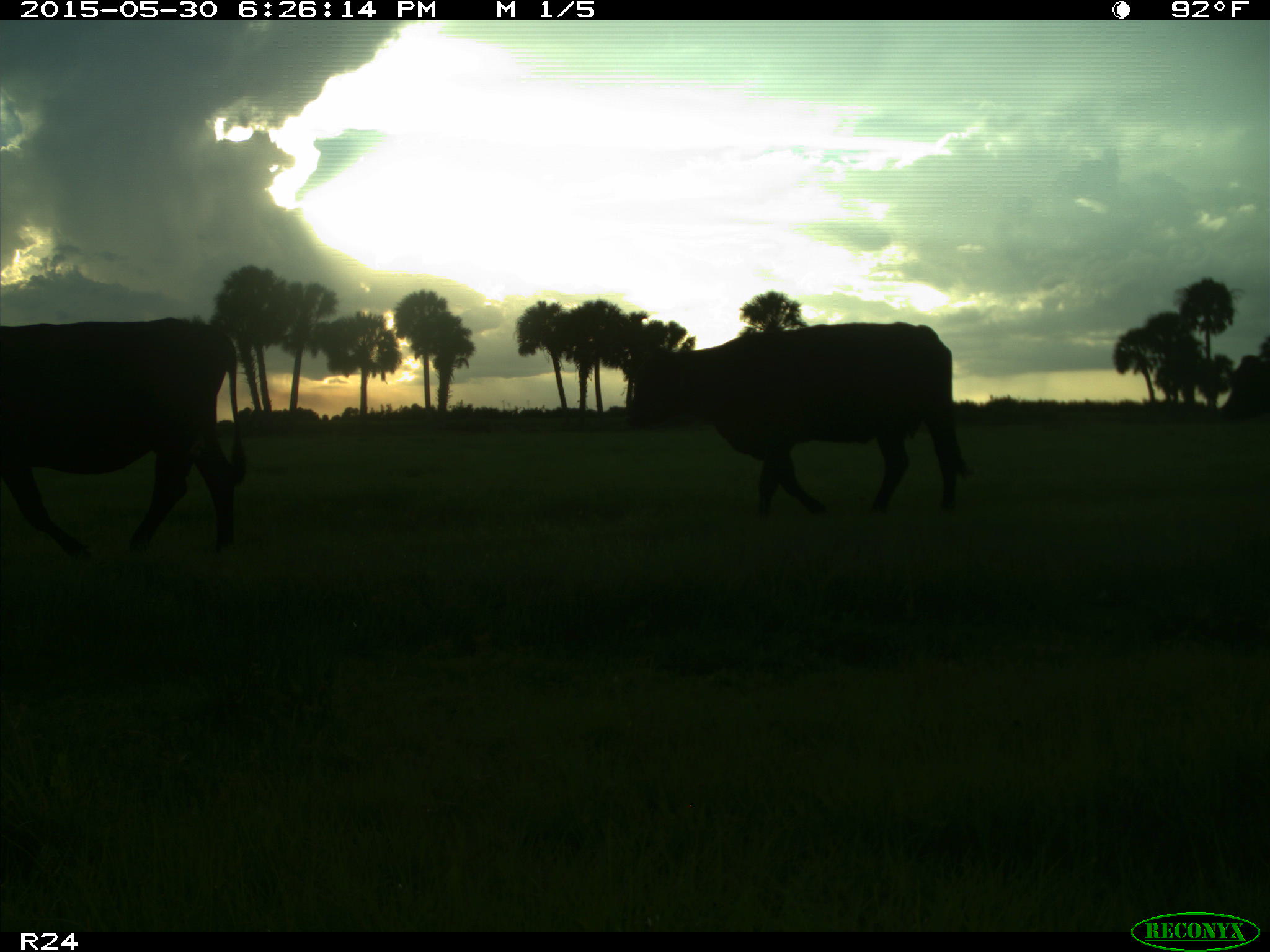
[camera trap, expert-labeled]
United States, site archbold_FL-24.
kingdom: Animalia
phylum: Chordata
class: Mammalia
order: Artiodactyla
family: Bovidae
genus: Bos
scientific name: Bos taurus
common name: domestic cow